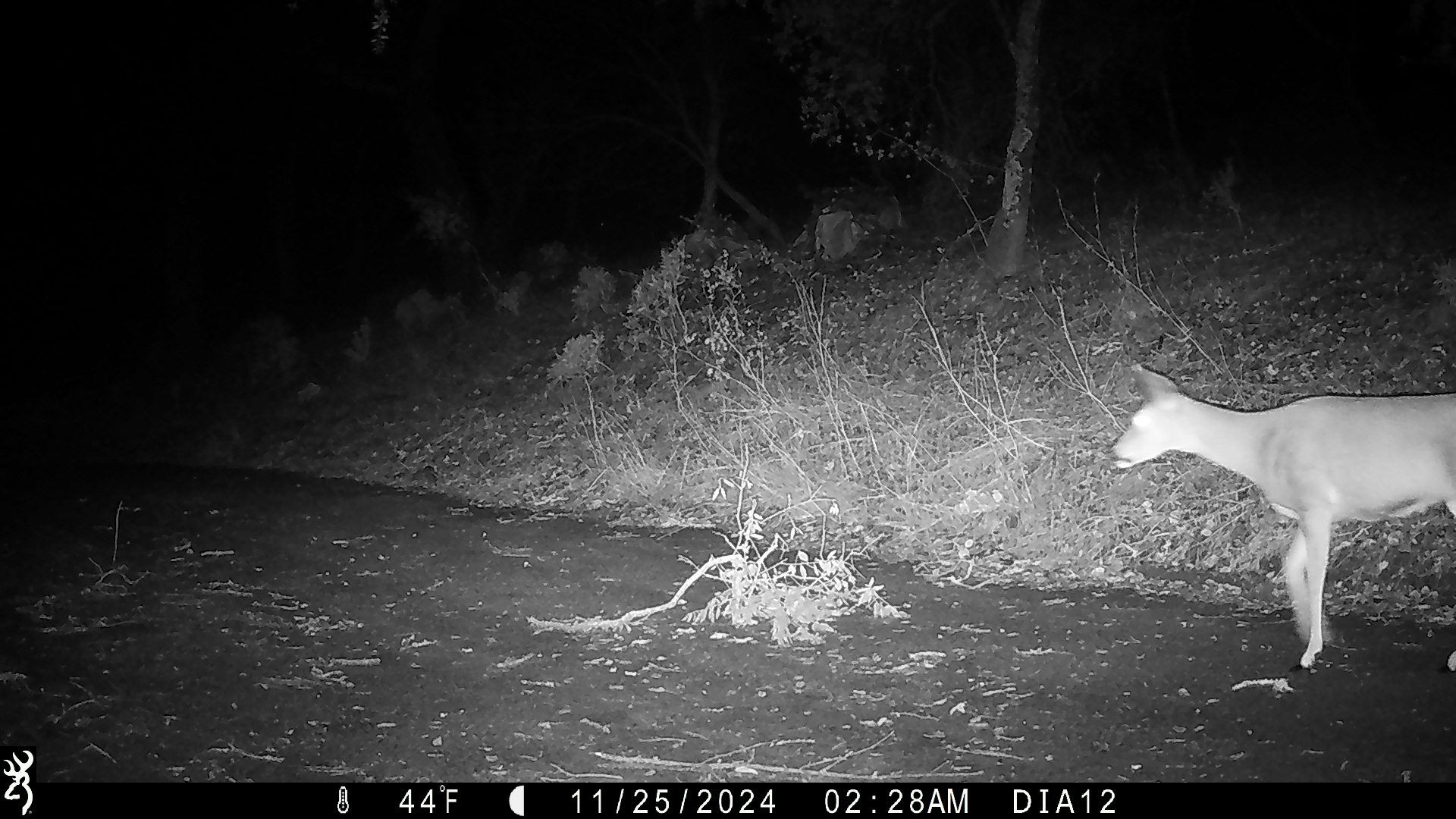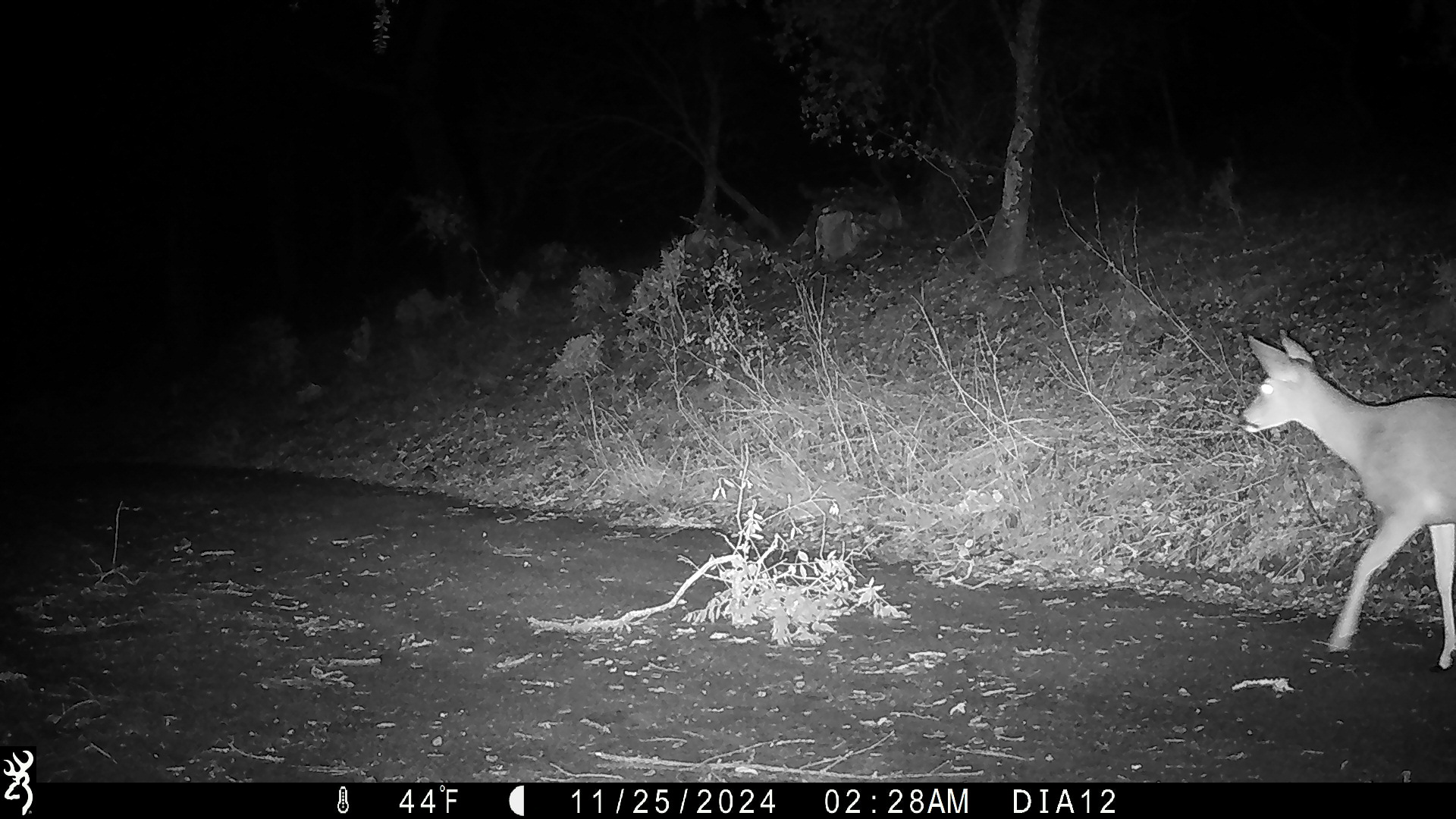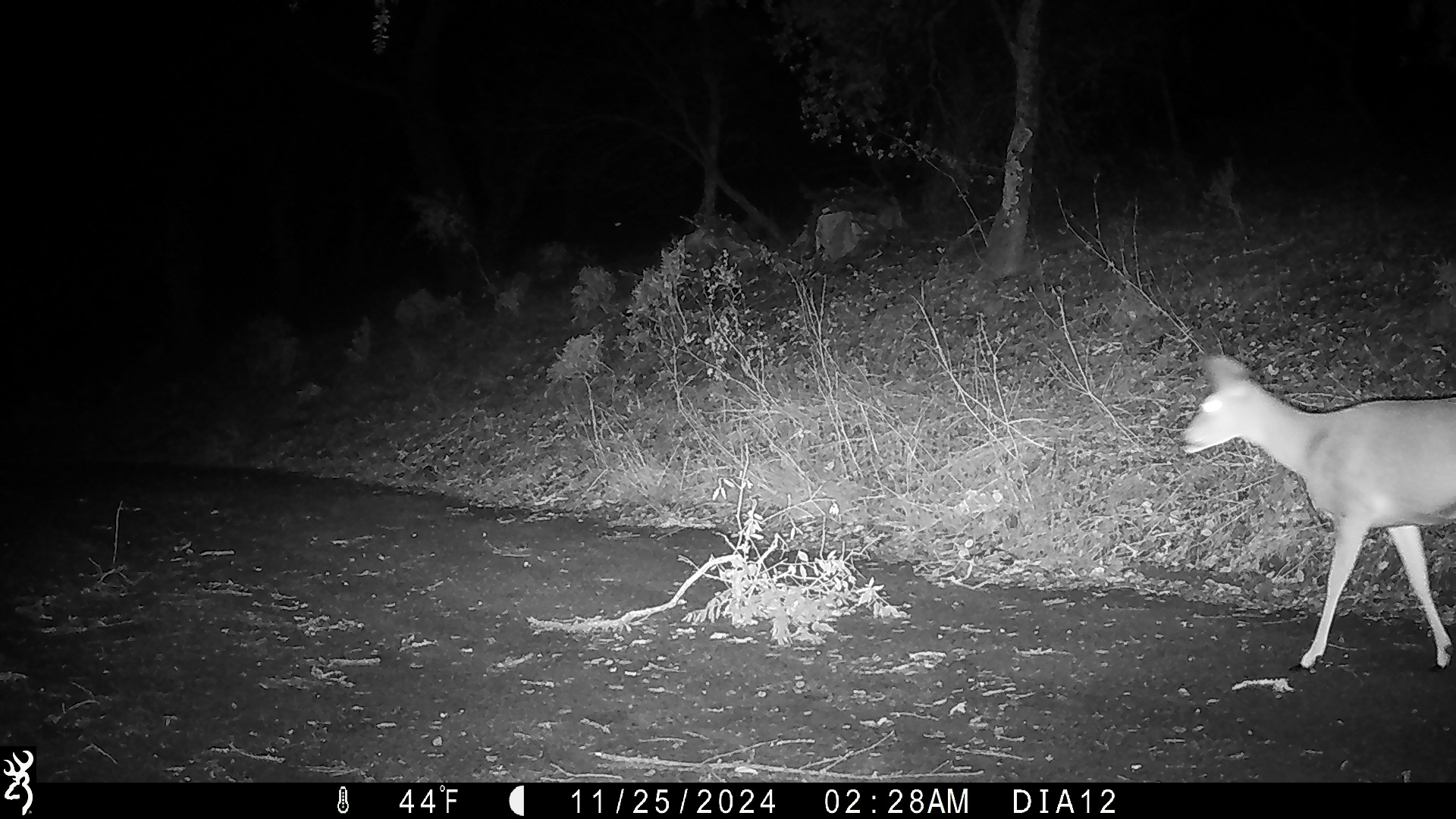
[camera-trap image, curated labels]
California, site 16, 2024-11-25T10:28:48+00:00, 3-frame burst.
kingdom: Animalia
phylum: Chordata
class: Mammalia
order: Artiodactyla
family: Cervidae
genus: Odocoileus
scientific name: Odocoileus hemionus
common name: mule deer